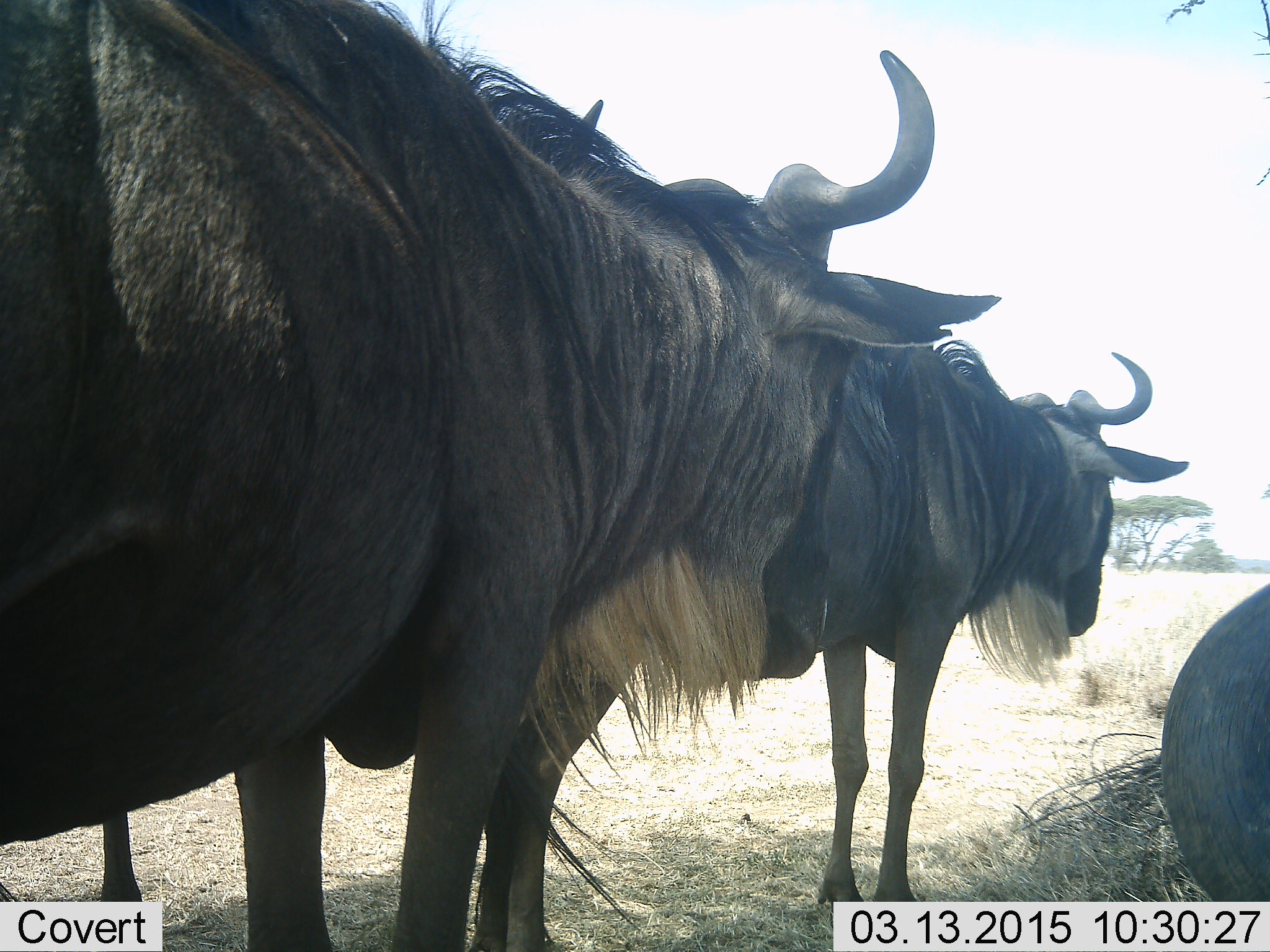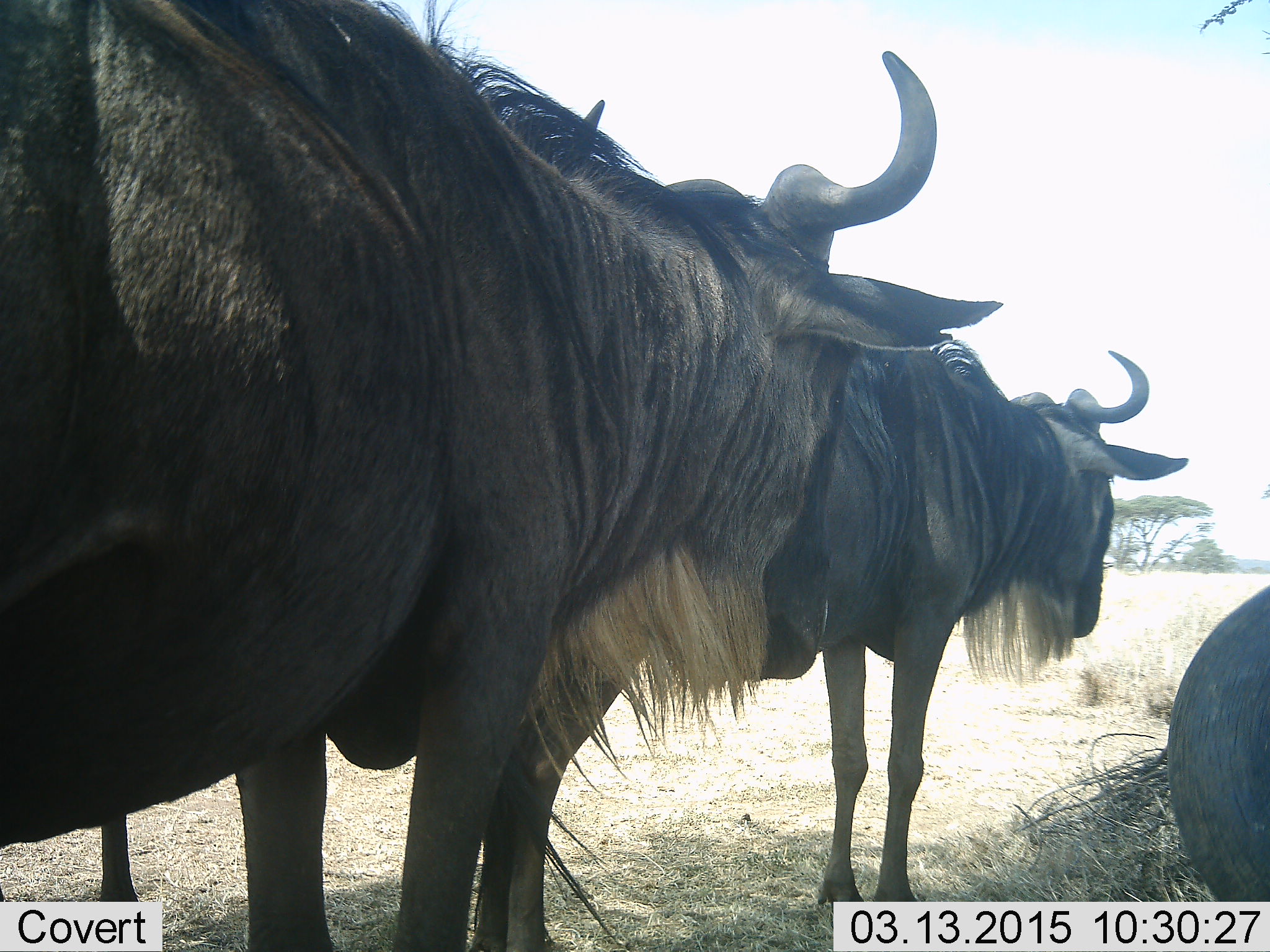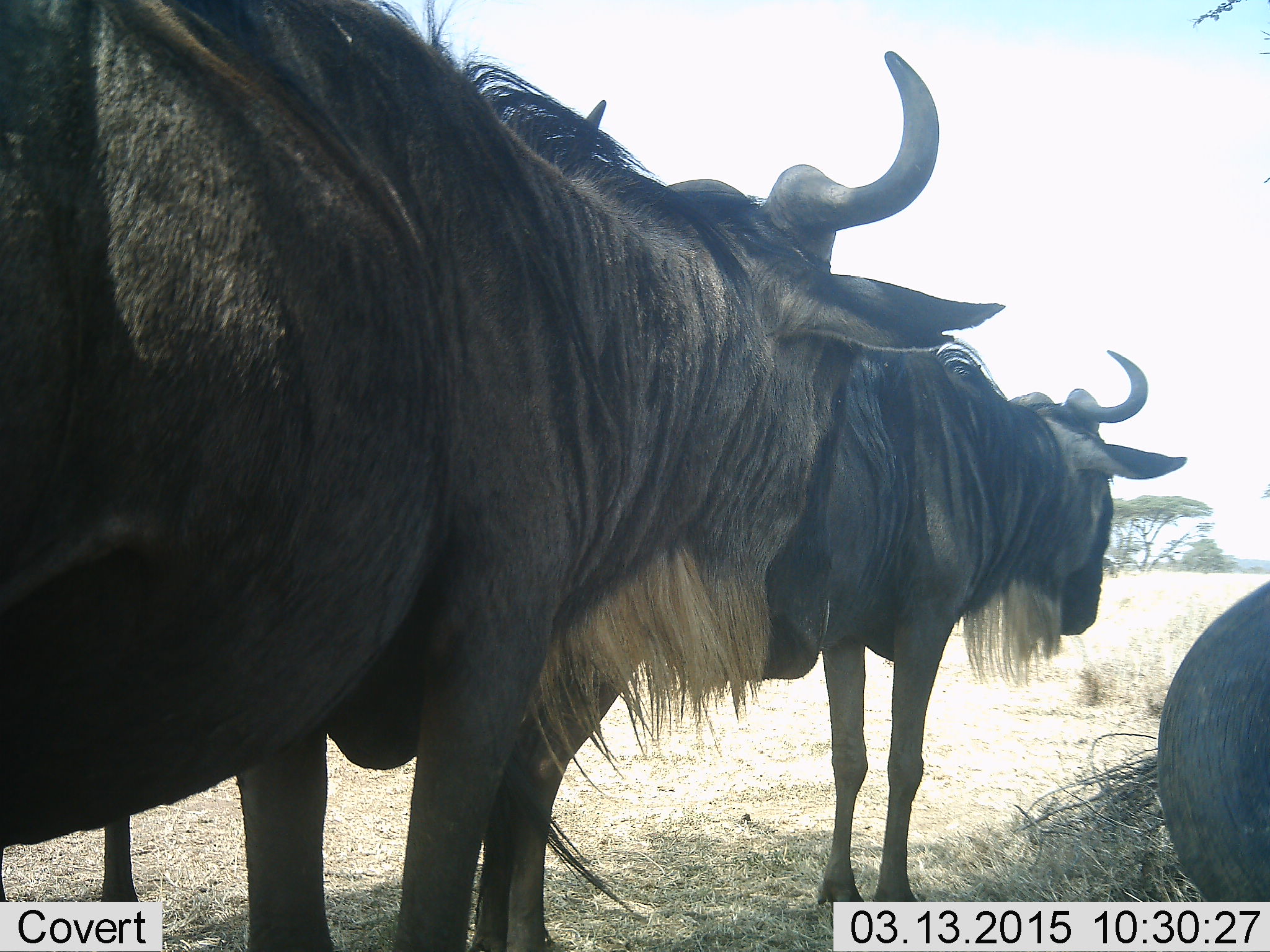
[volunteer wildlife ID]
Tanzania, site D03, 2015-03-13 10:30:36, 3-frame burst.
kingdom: Animalia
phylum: Chordata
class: Mammalia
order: Artiodactyla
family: Bovidae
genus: Connochaetes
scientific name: Connochaetes taurinus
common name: blue wildebeest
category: wildebeest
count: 3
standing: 90%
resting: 40%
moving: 0%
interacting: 0%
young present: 0%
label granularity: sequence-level